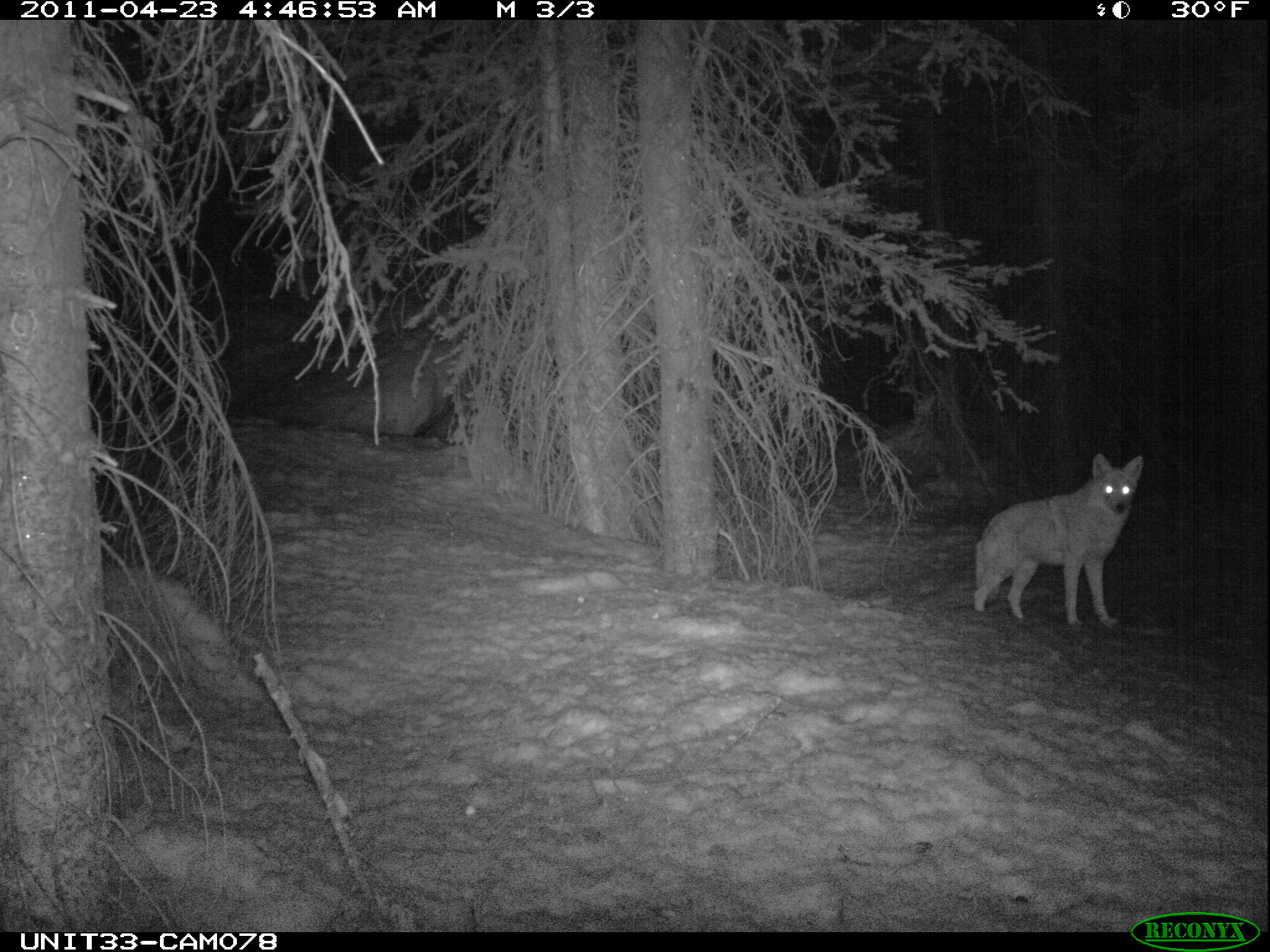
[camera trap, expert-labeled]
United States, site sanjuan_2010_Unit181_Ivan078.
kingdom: Animalia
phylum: Chordata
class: Mammalia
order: Carnivora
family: Canidae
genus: Canis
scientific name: Canis latrans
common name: coyote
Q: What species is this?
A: Canis latrans (coyote).